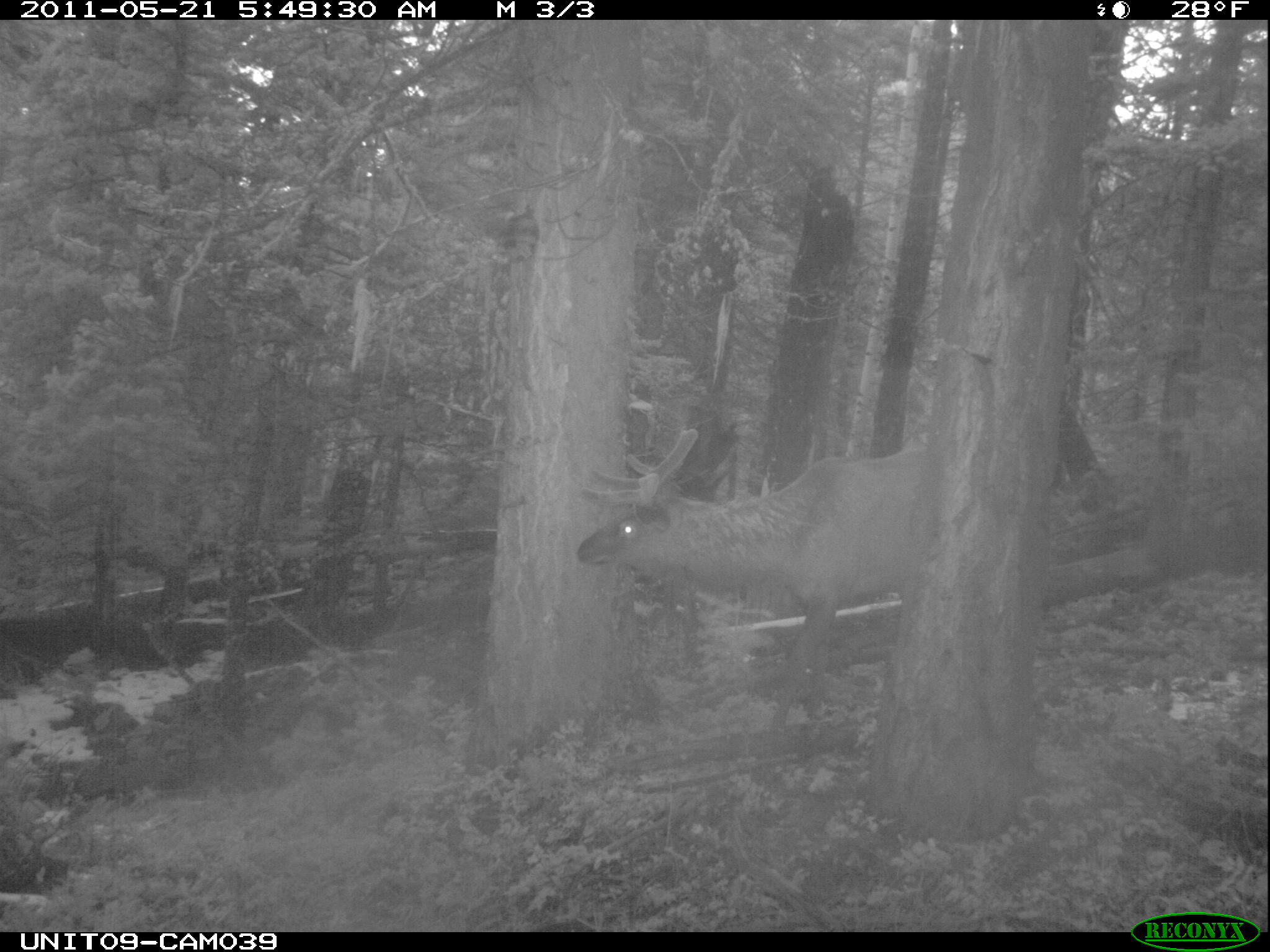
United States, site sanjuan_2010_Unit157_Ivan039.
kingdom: Animalia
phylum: Chordata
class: Mammalia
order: Artiodactyla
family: Cervidae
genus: Cervus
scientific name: Cervus elaphus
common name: red deer